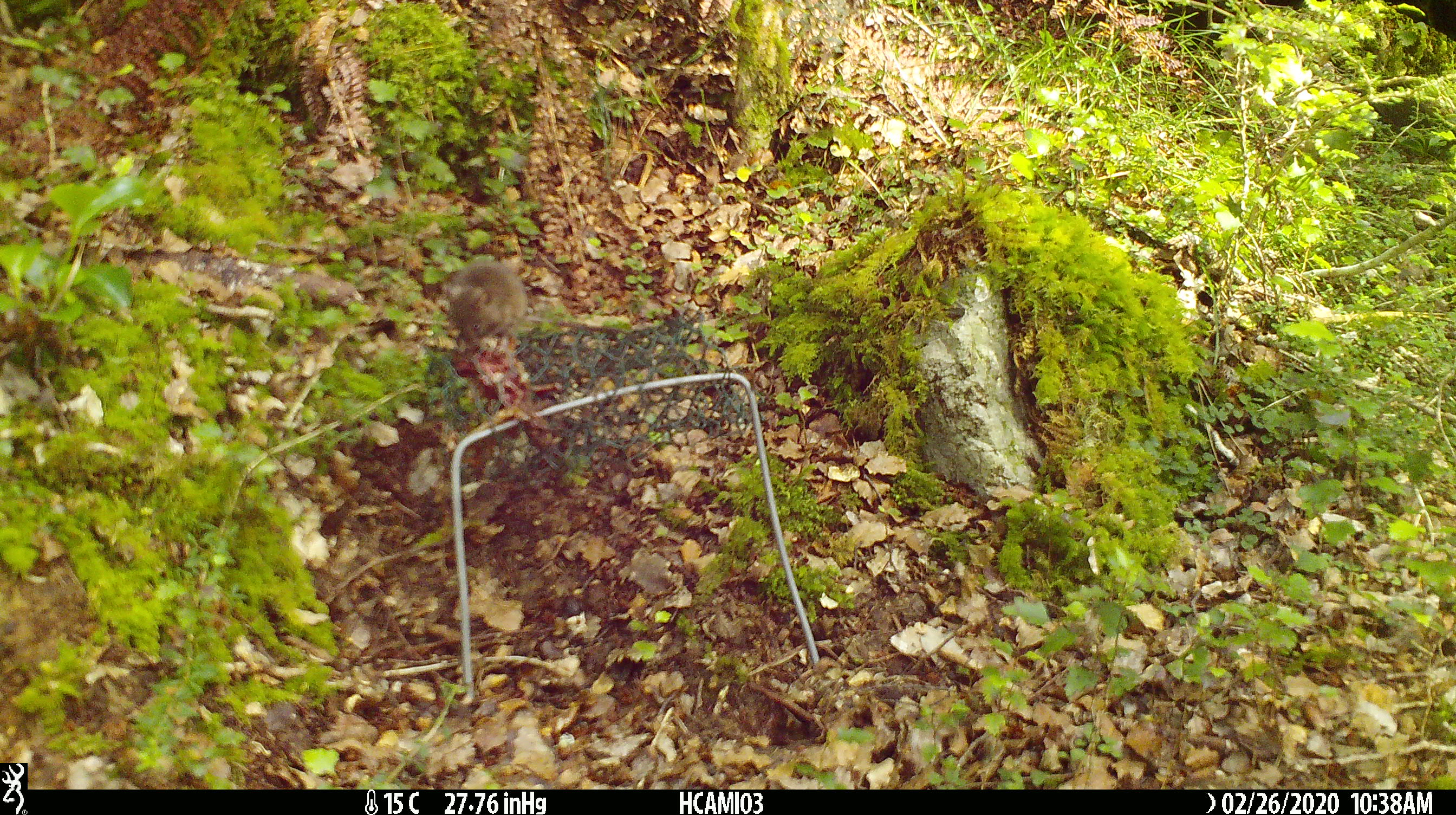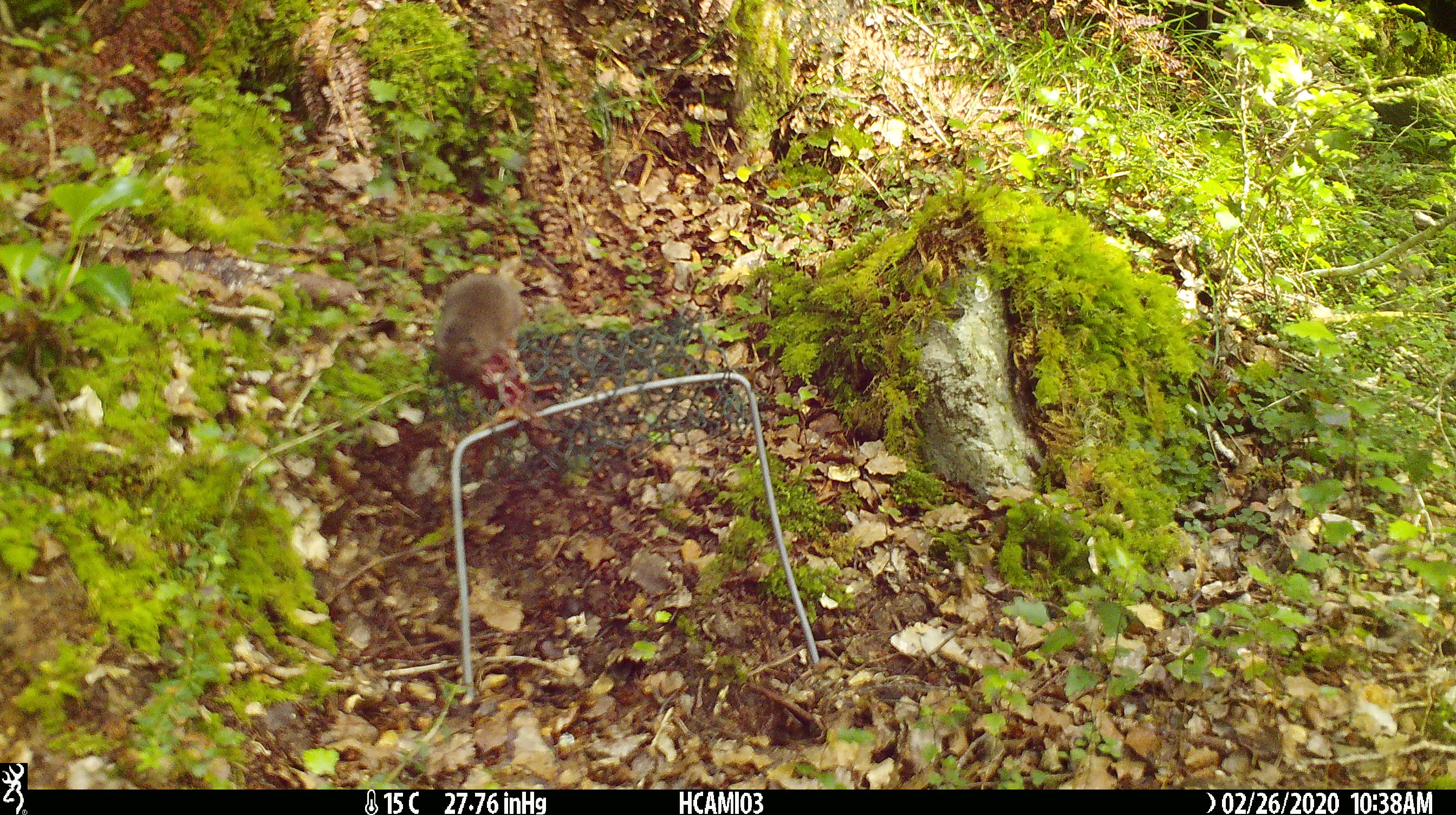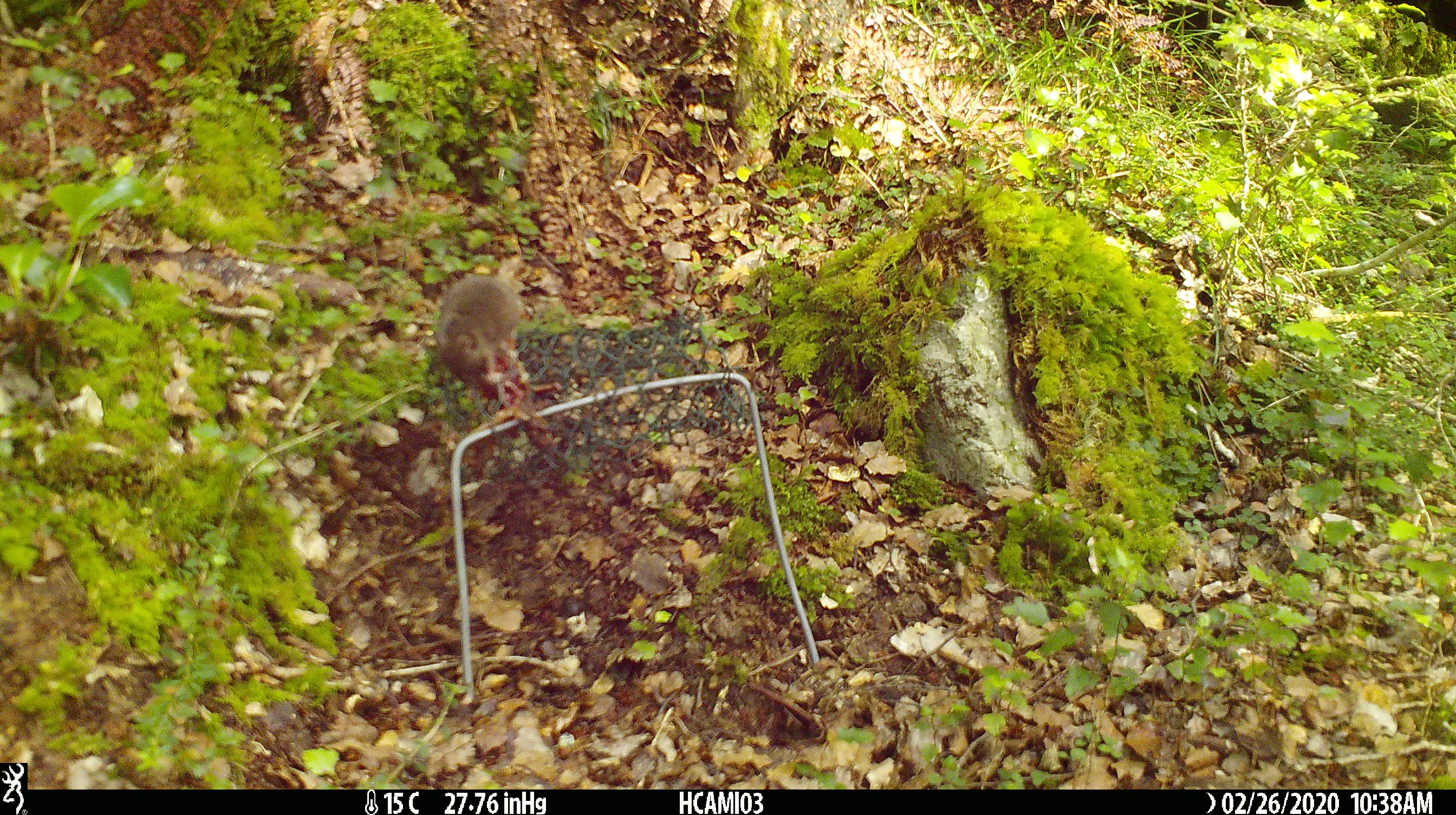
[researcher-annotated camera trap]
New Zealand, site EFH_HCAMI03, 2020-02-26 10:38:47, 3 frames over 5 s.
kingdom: Animalia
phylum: Chordata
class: Mammalia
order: Rodentia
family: Muridae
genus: Mus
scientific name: Mus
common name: mouse